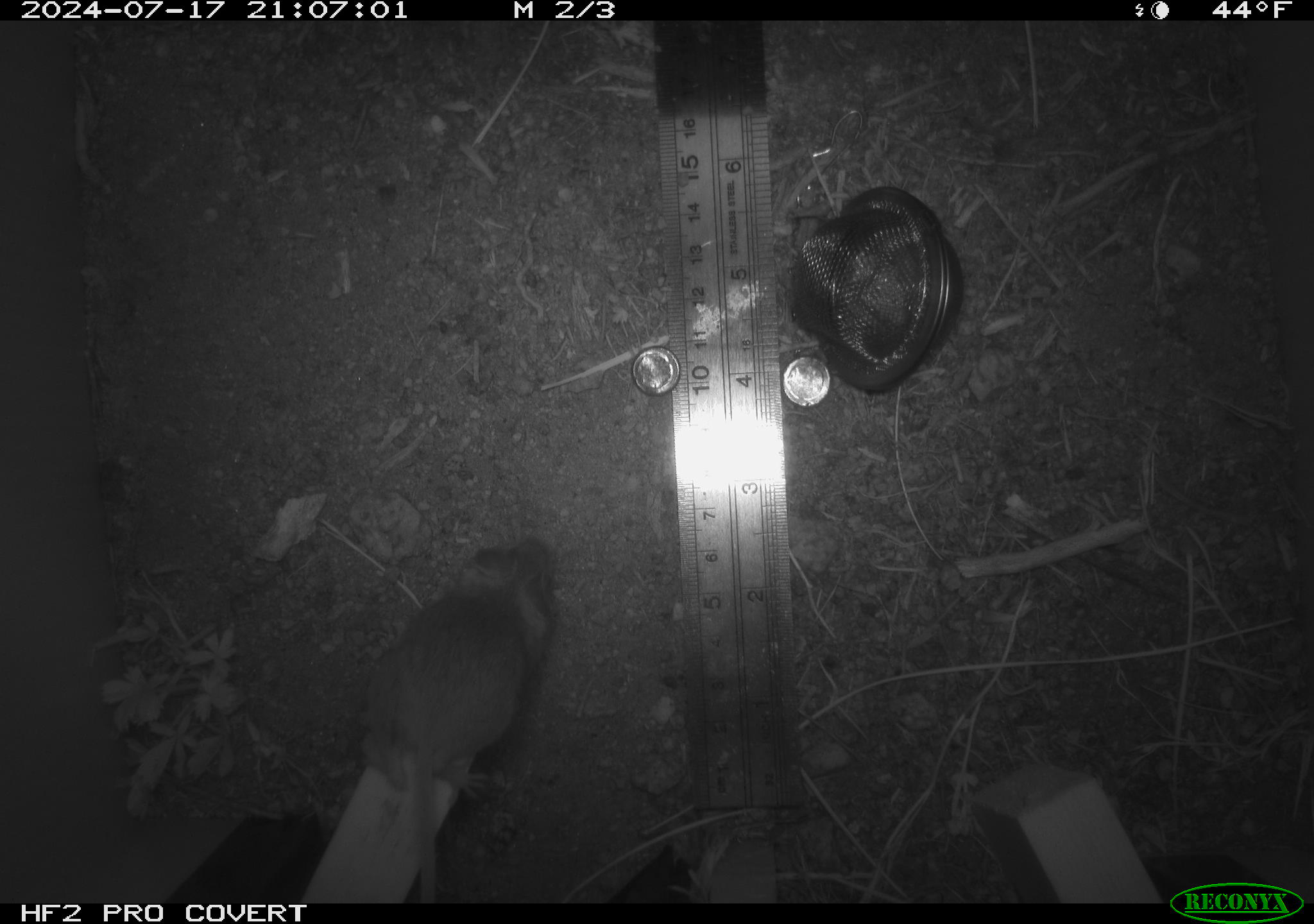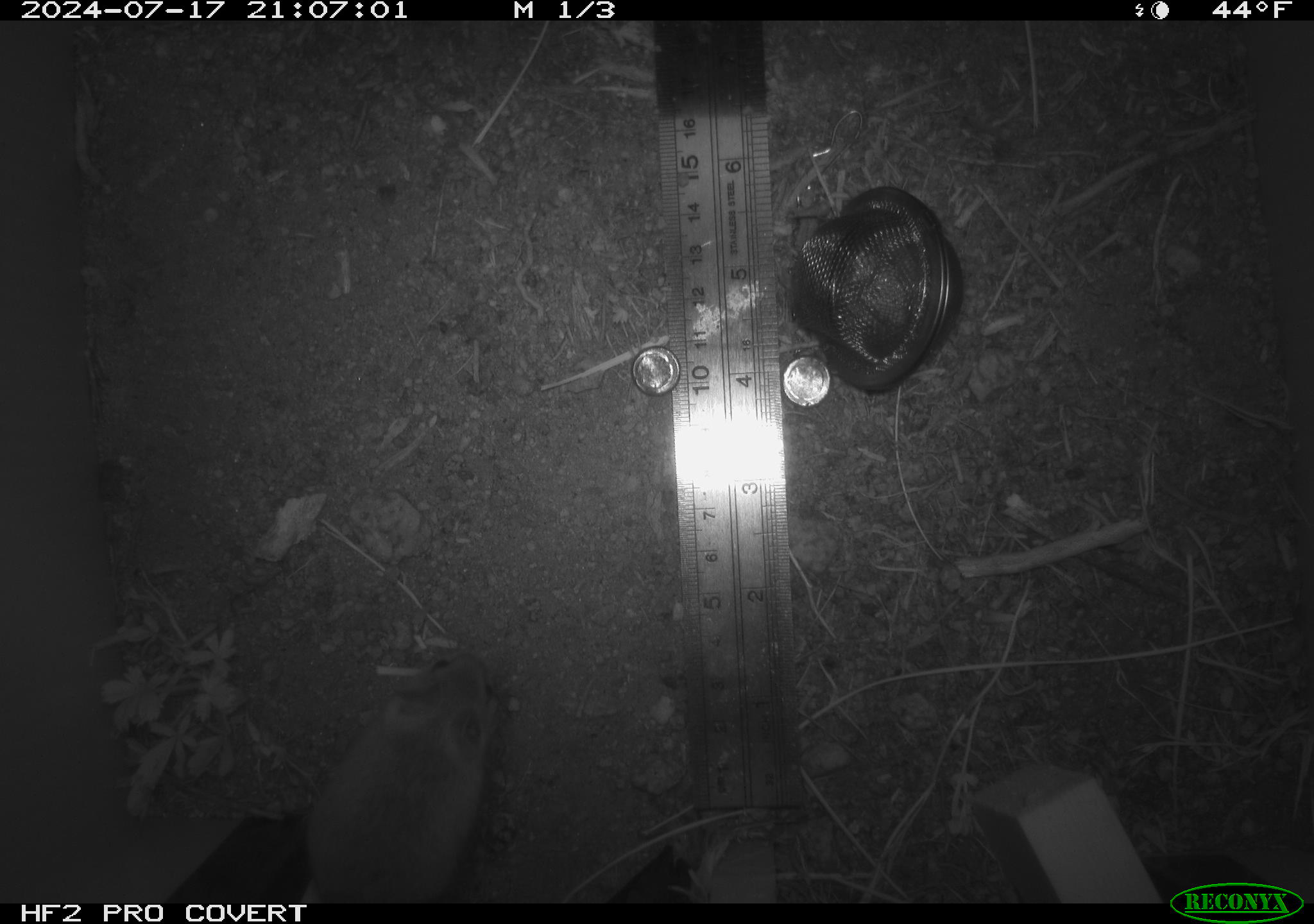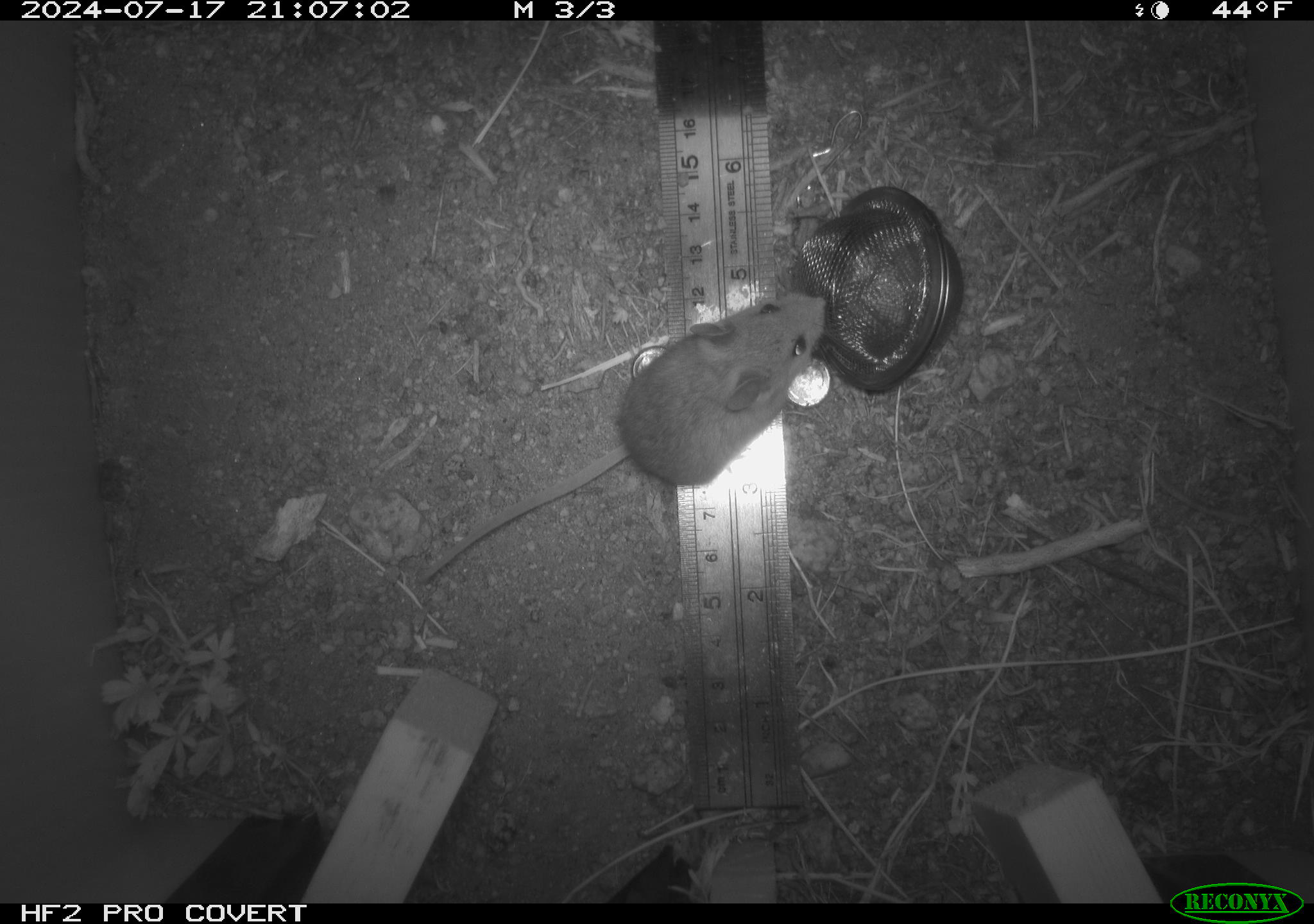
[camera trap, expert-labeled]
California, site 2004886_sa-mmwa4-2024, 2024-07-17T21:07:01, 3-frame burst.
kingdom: Animalia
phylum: Chordata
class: Mammalia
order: Rodentia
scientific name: Rodentia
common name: mouse species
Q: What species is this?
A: Mouse species (Rodentia).